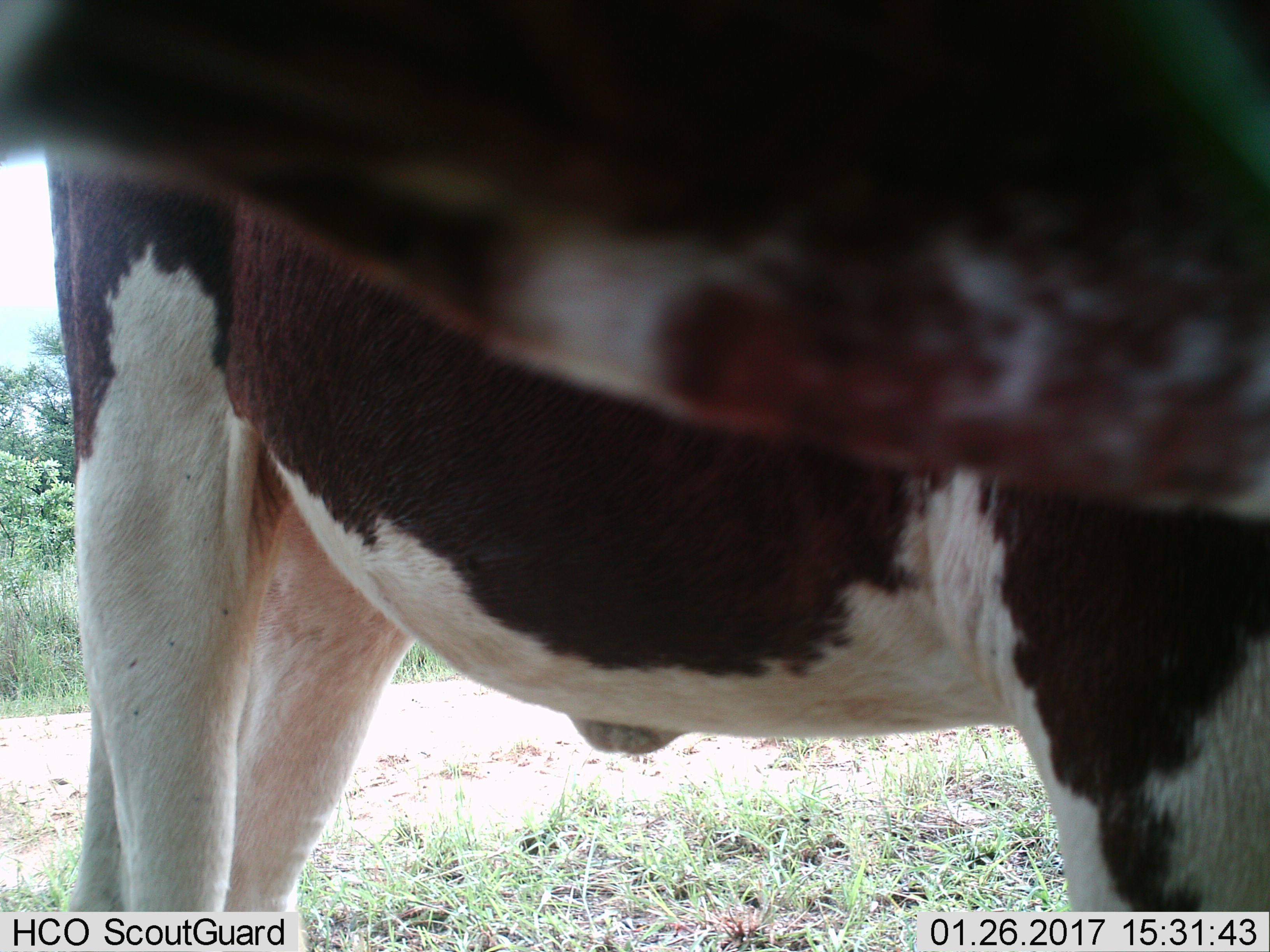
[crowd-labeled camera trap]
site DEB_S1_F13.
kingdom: Animalia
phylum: Chordata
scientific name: Vertebrata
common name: domestic animal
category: domesticanimal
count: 2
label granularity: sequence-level